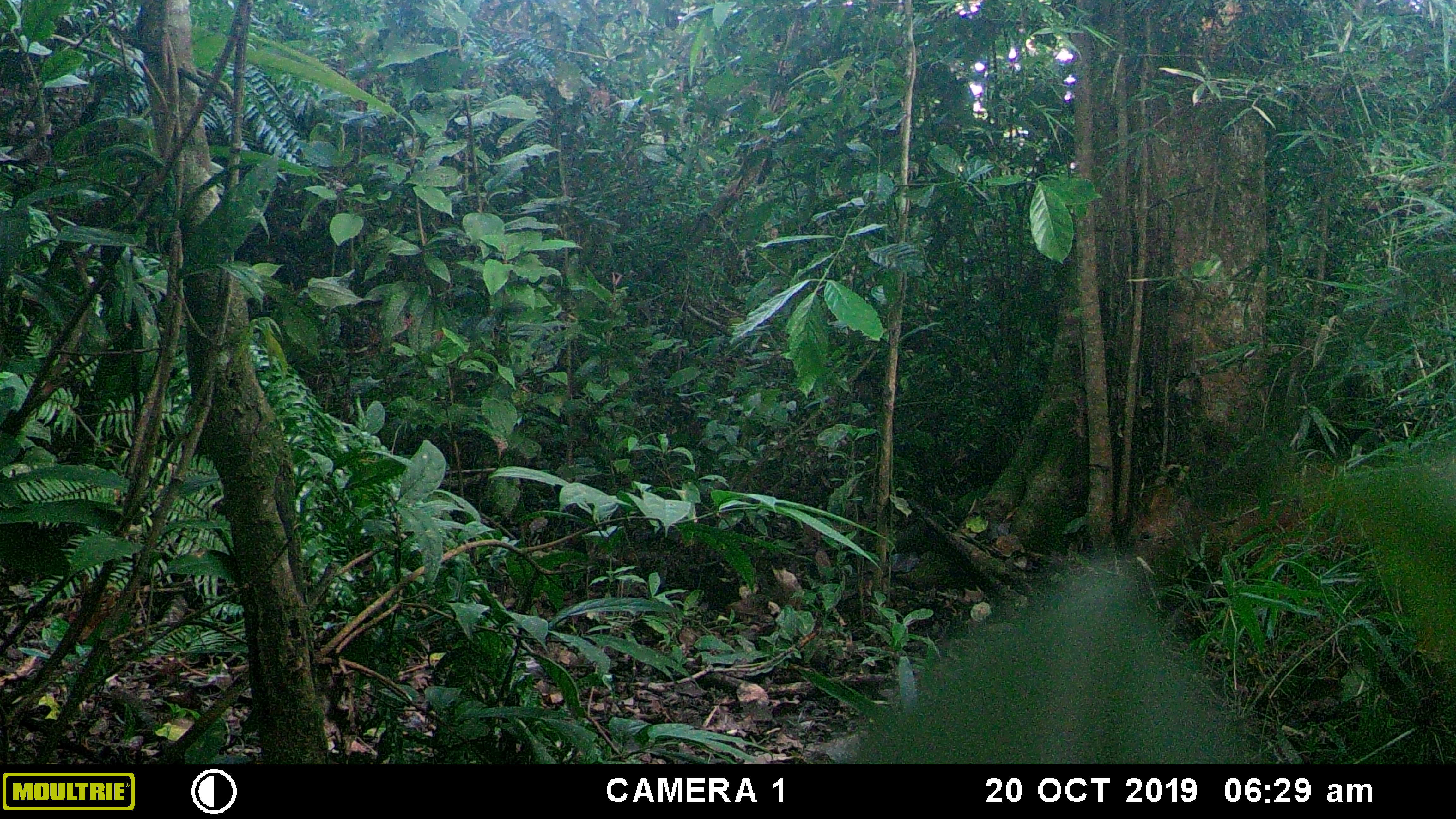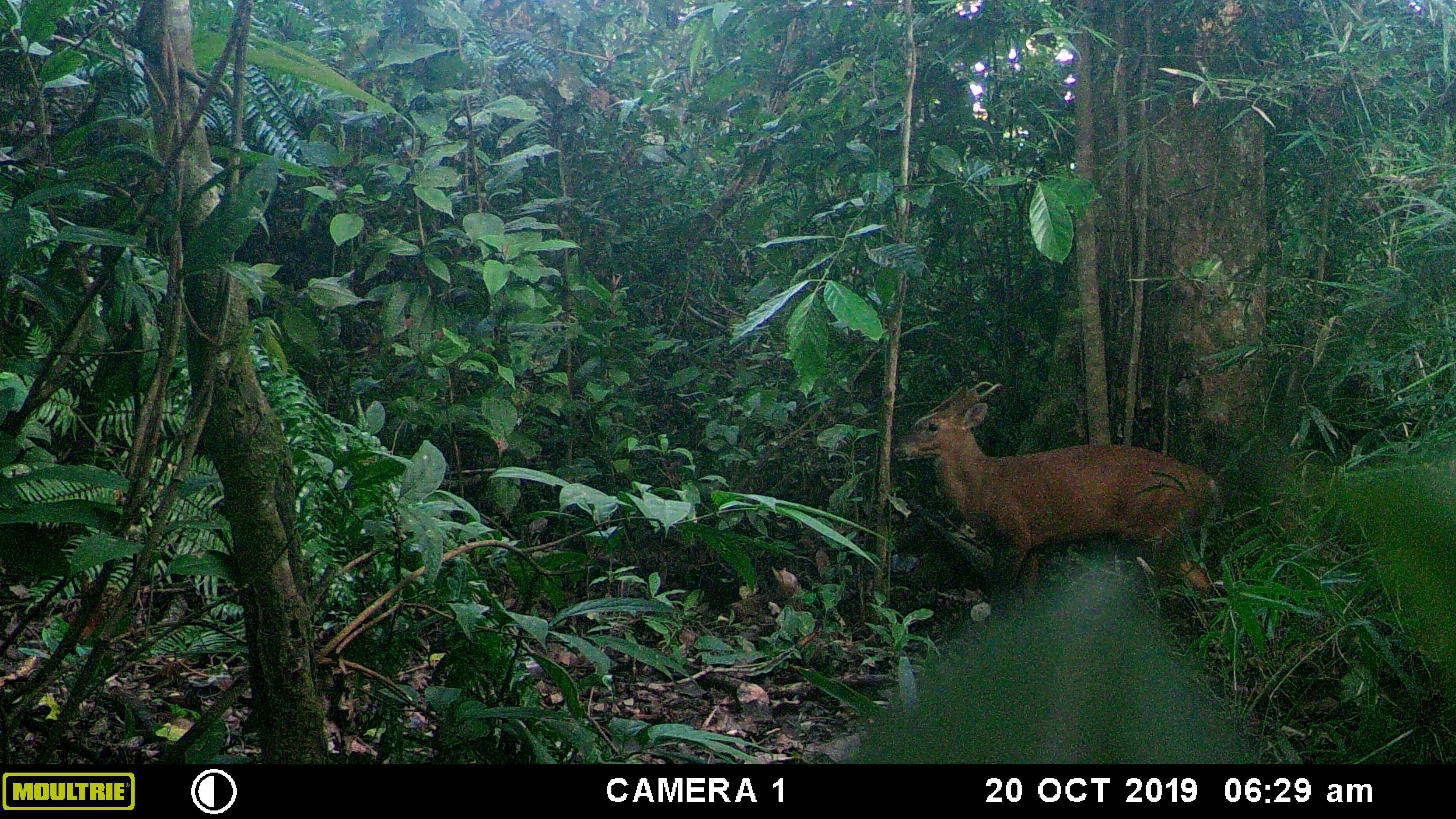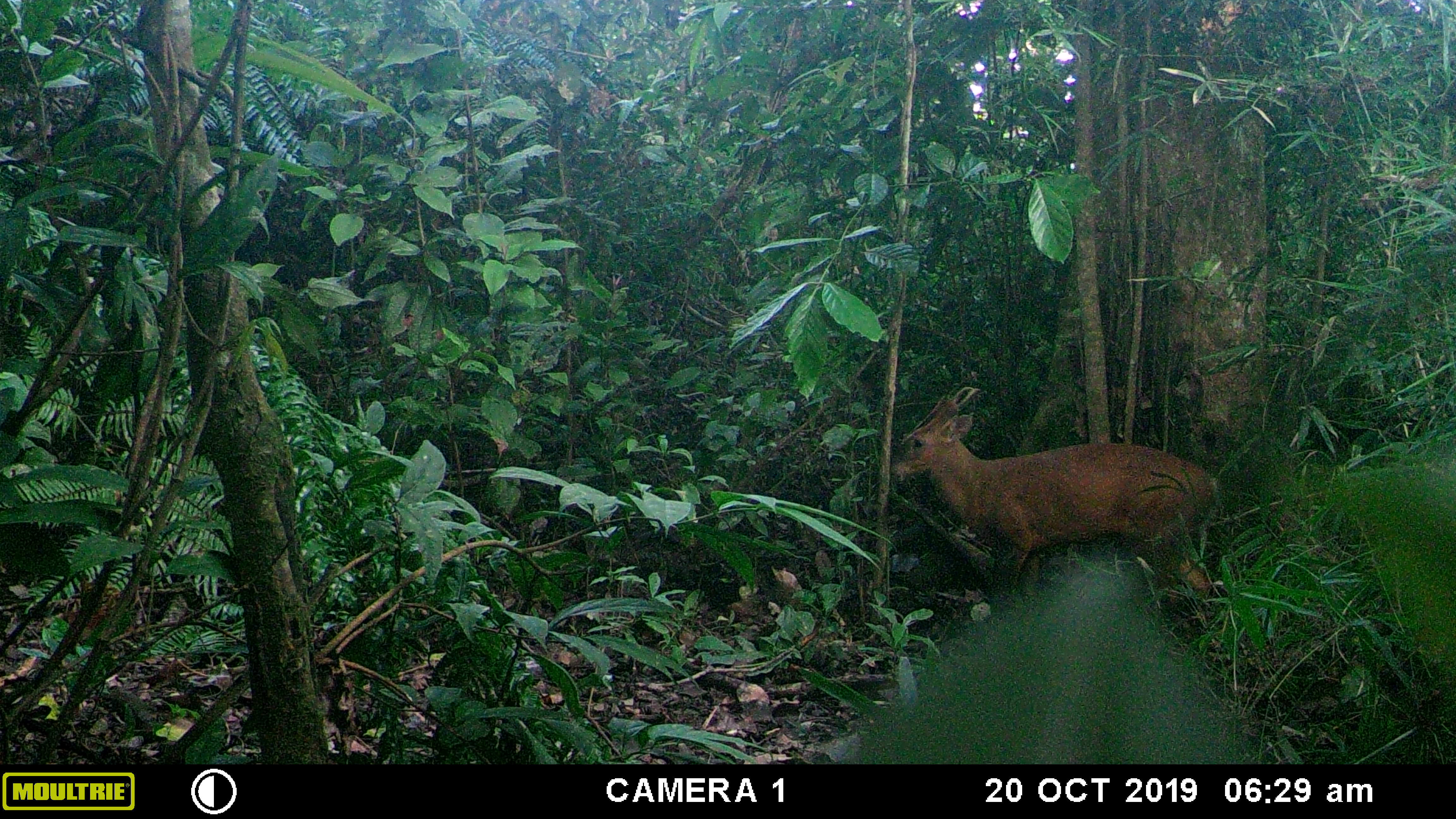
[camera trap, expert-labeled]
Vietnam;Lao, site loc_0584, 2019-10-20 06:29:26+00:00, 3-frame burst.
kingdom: Animalia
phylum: Chordata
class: Mammalia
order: Artiodactyla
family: Cervidae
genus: Muntiacus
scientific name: Muntiacus muntjak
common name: red muntjac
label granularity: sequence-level